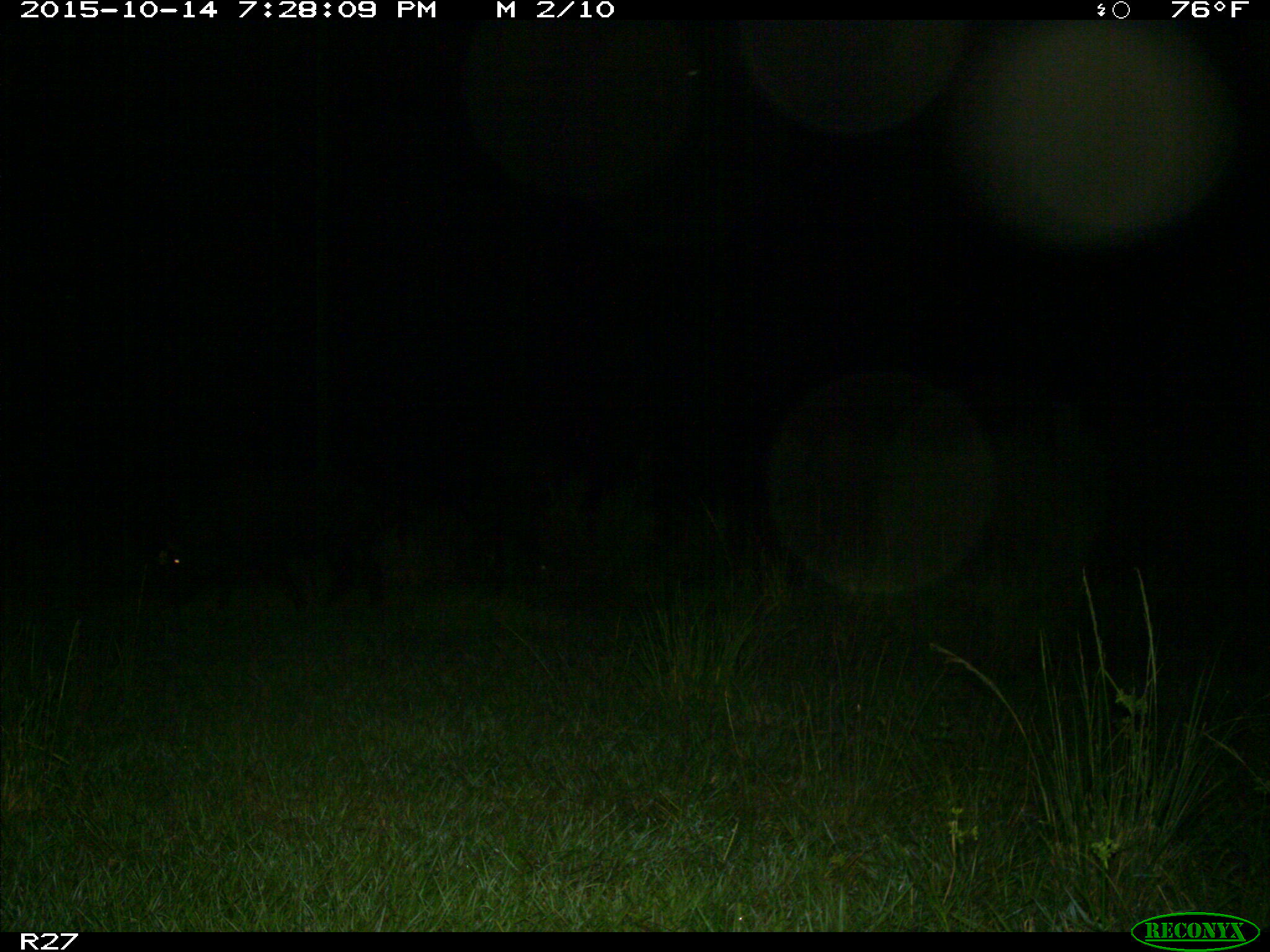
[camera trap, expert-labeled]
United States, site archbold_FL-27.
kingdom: Animalia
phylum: Chordata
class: Mammalia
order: Artiodactyla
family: Suidae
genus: Sus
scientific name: Sus scrofa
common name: wild boar